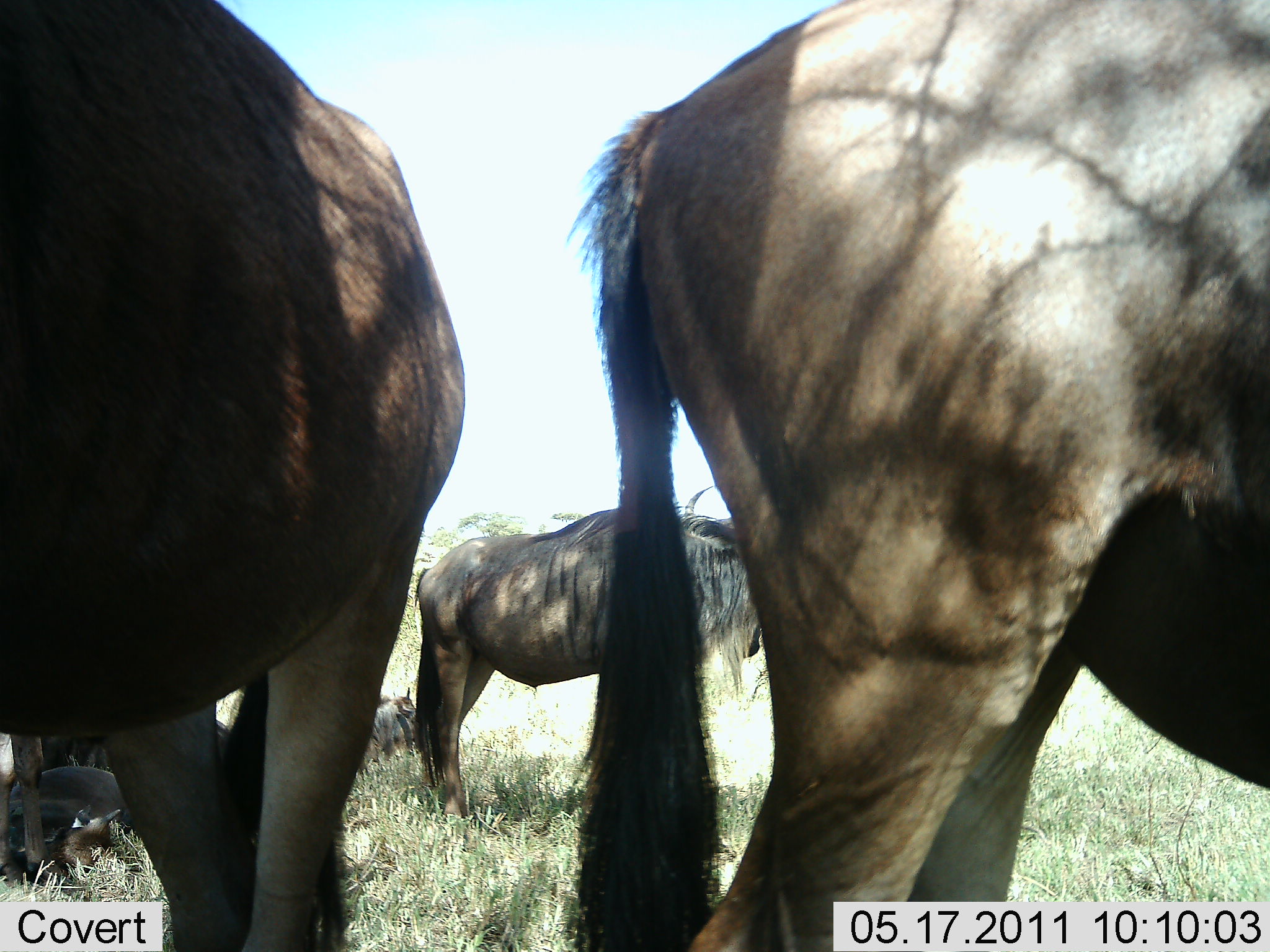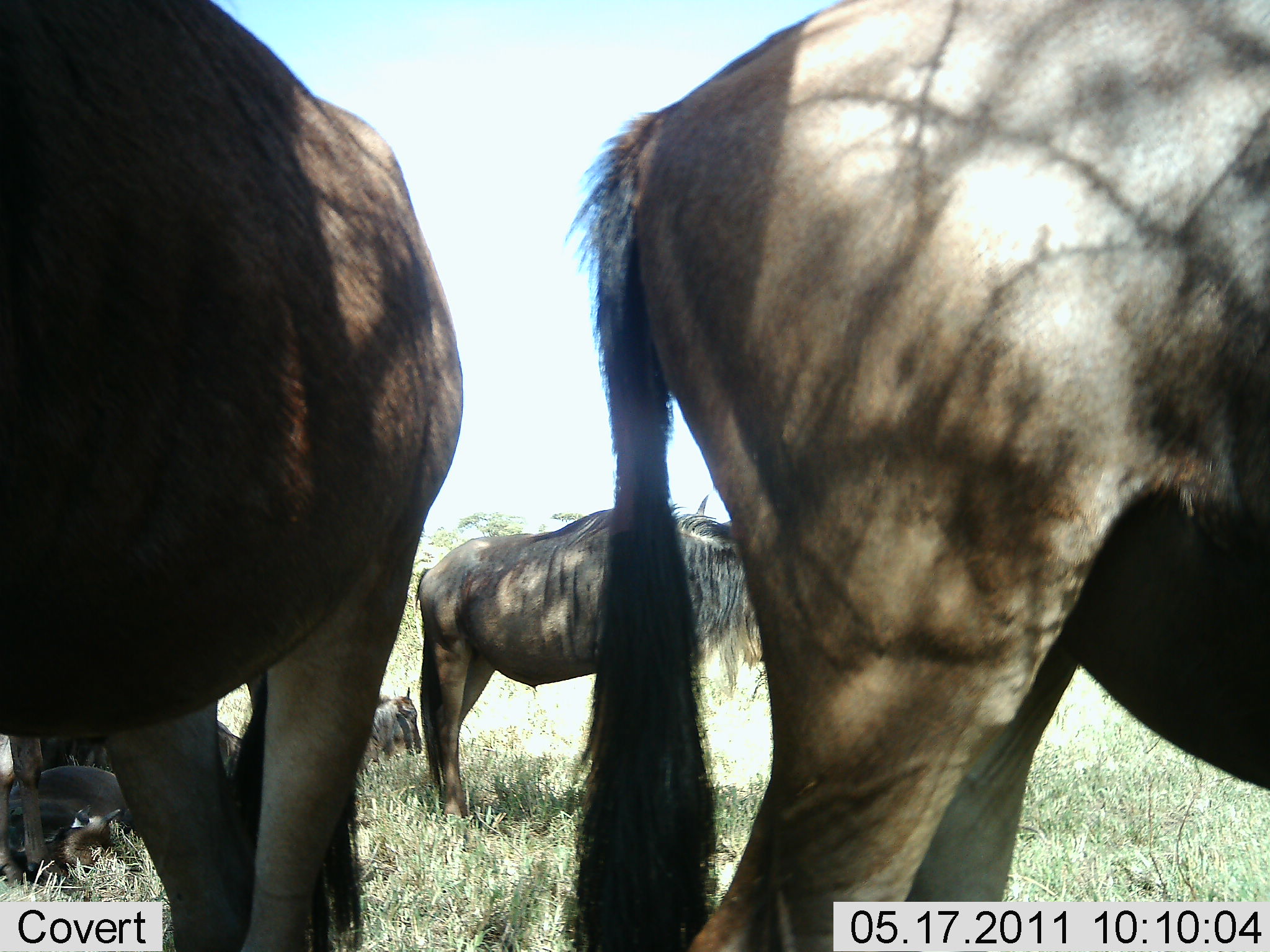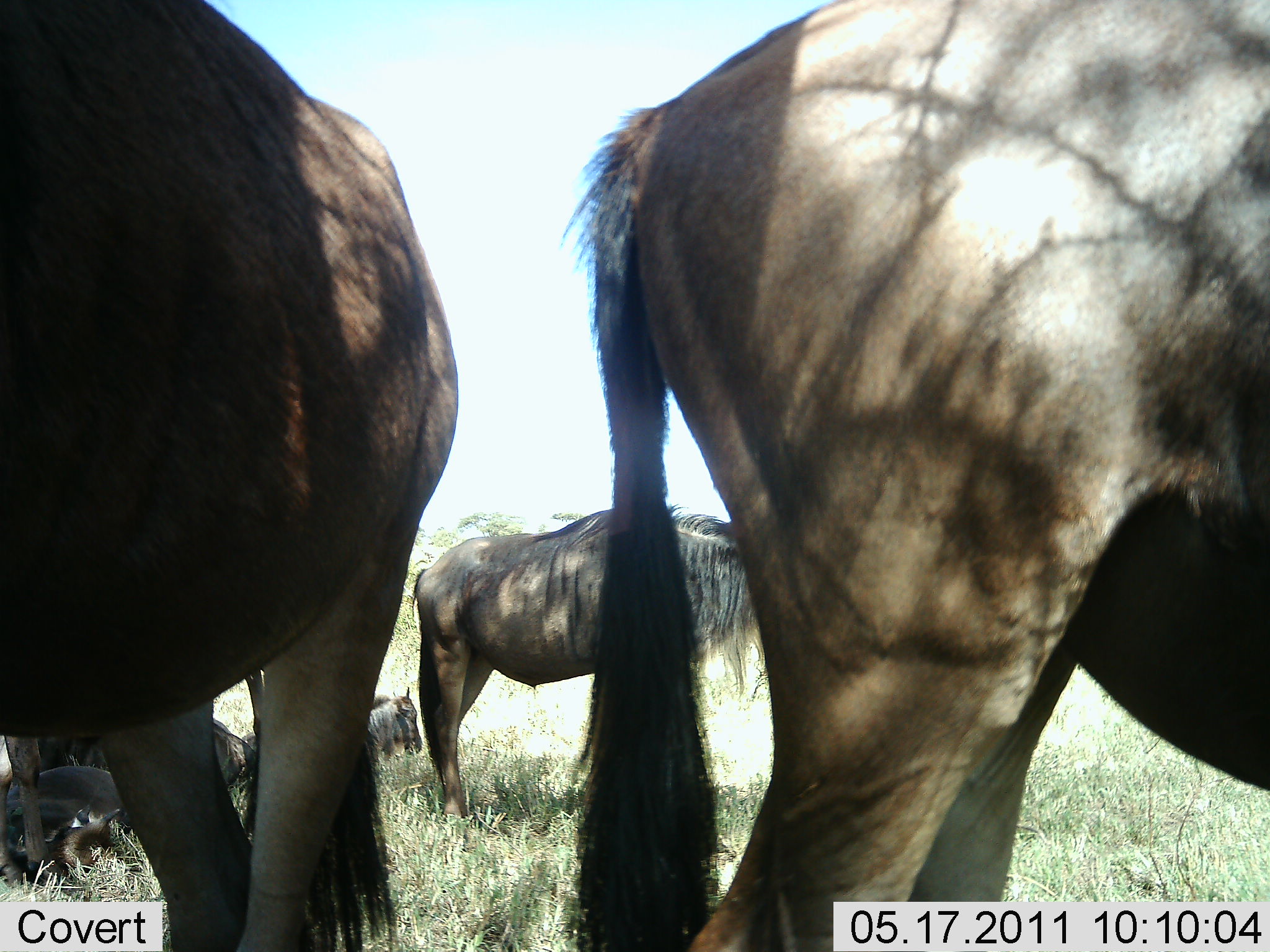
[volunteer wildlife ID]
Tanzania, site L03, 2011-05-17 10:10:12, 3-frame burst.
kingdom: Animalia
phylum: Chordata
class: Mammalia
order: Artiodactyla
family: Bovidae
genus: Connochaetes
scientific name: Connochaetes taurinus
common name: blue wildebeest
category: wildebeest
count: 5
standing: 75%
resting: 67%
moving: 0%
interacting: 0%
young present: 17%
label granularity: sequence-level